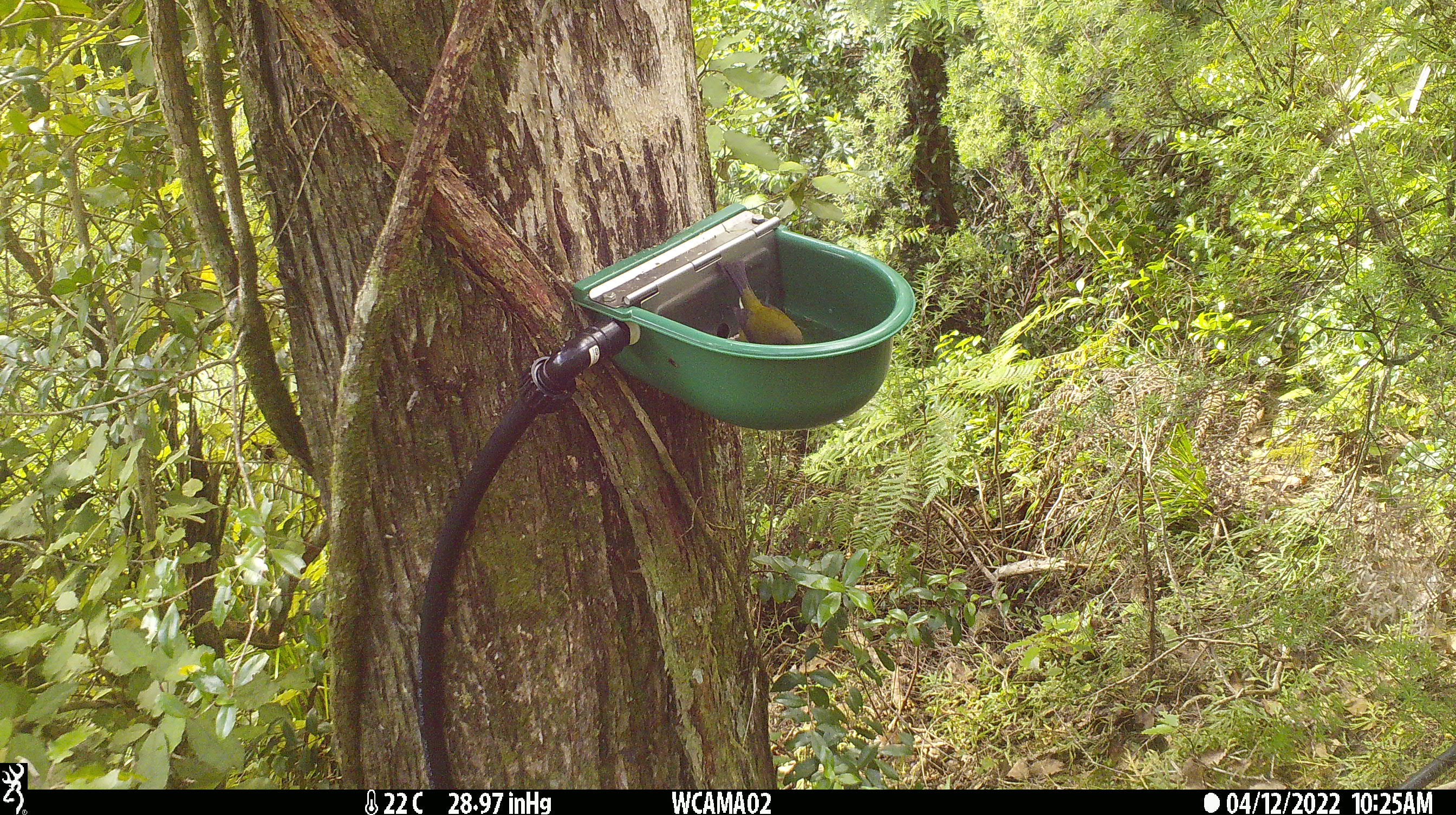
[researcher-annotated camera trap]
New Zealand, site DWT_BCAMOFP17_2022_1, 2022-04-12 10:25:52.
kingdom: Animalia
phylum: Chordata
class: Aves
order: Passeriformes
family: Meliphagidae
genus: Anthornis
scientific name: Anthornis melanura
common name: new zealand bellbird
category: bellbird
Bellbird (new zealand bellbird) (Anthornis melanura).